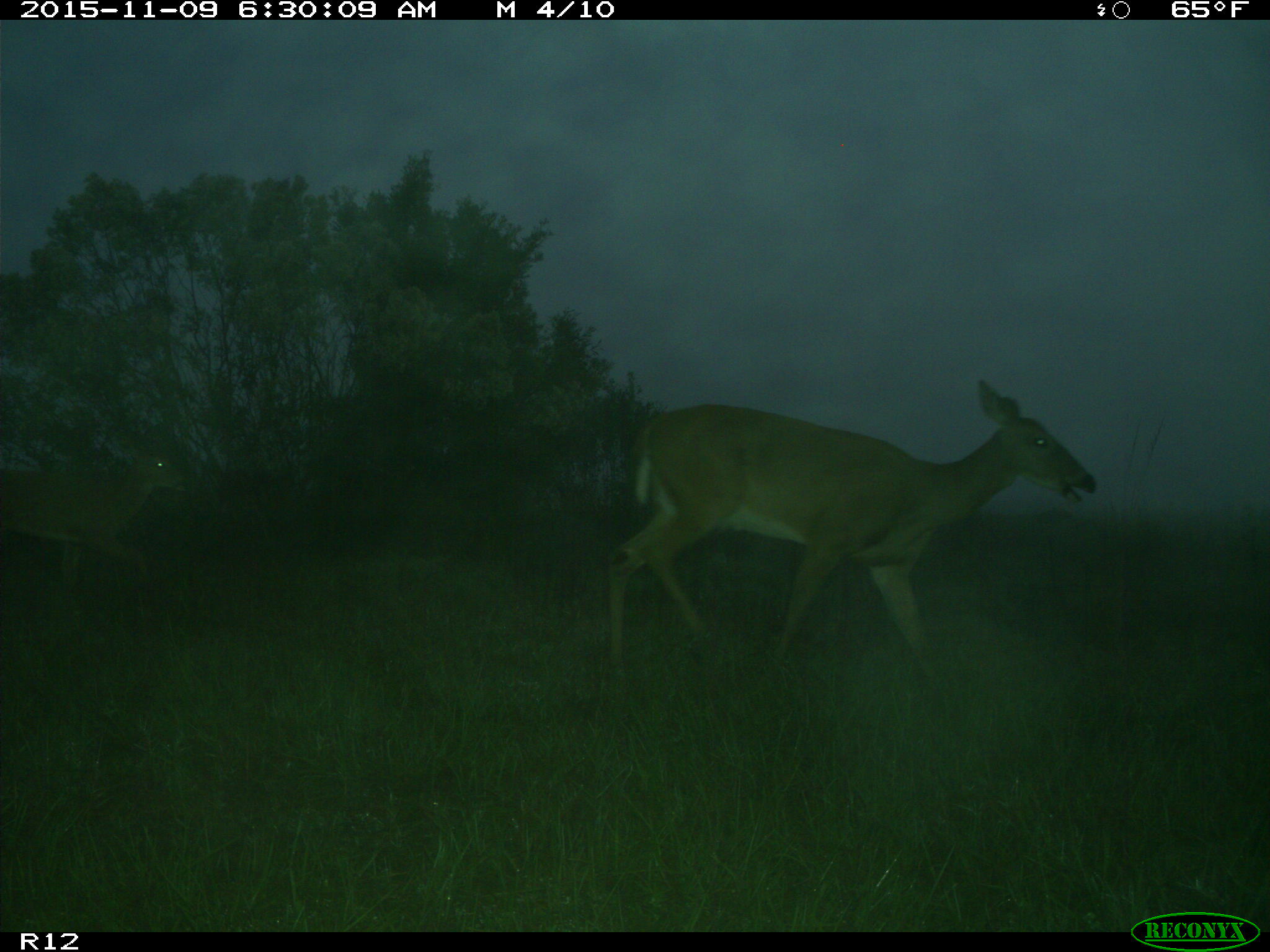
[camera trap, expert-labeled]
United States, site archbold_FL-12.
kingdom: Animalia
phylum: Chordata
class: Mammalia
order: Artiodactyla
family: Cervidae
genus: Odocoileus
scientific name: Odocoileus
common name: deer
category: unidentified deer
Unidentified deer (deer) (Odocoileus).